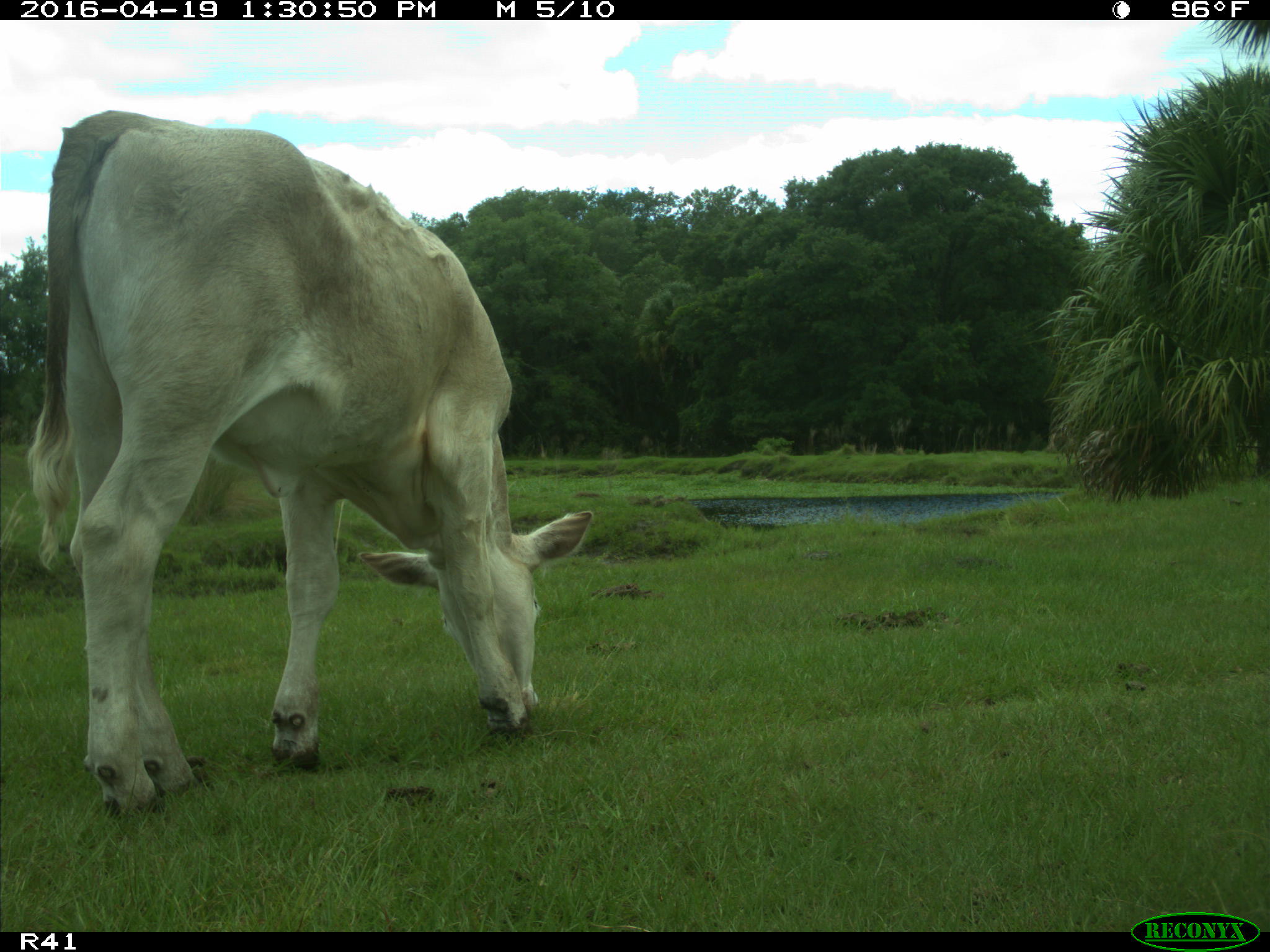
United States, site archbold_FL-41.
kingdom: Animalia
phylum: Chordata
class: Mammalia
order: Artiodactyla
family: Bovidae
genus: Bos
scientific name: Bos taurus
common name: domestic cow